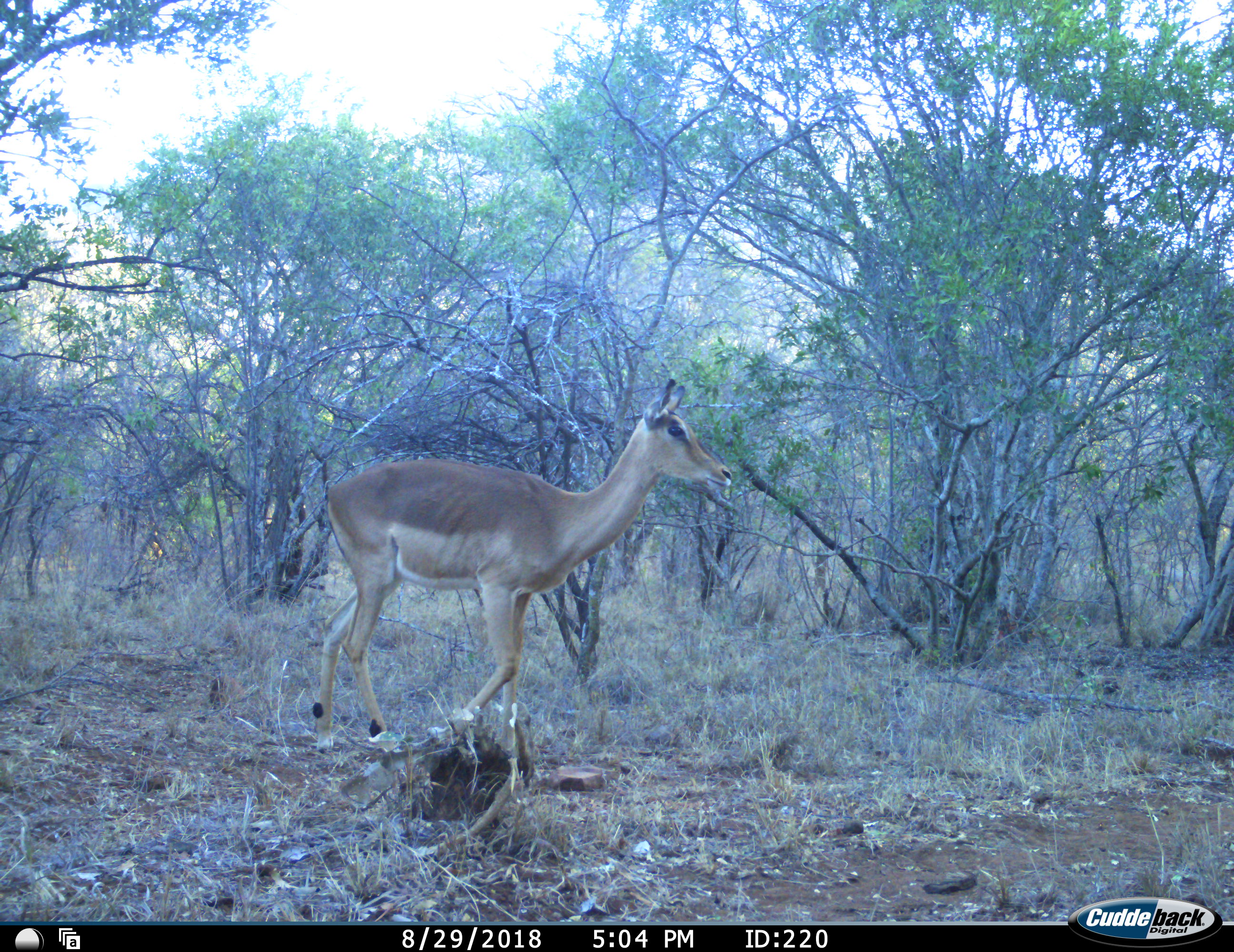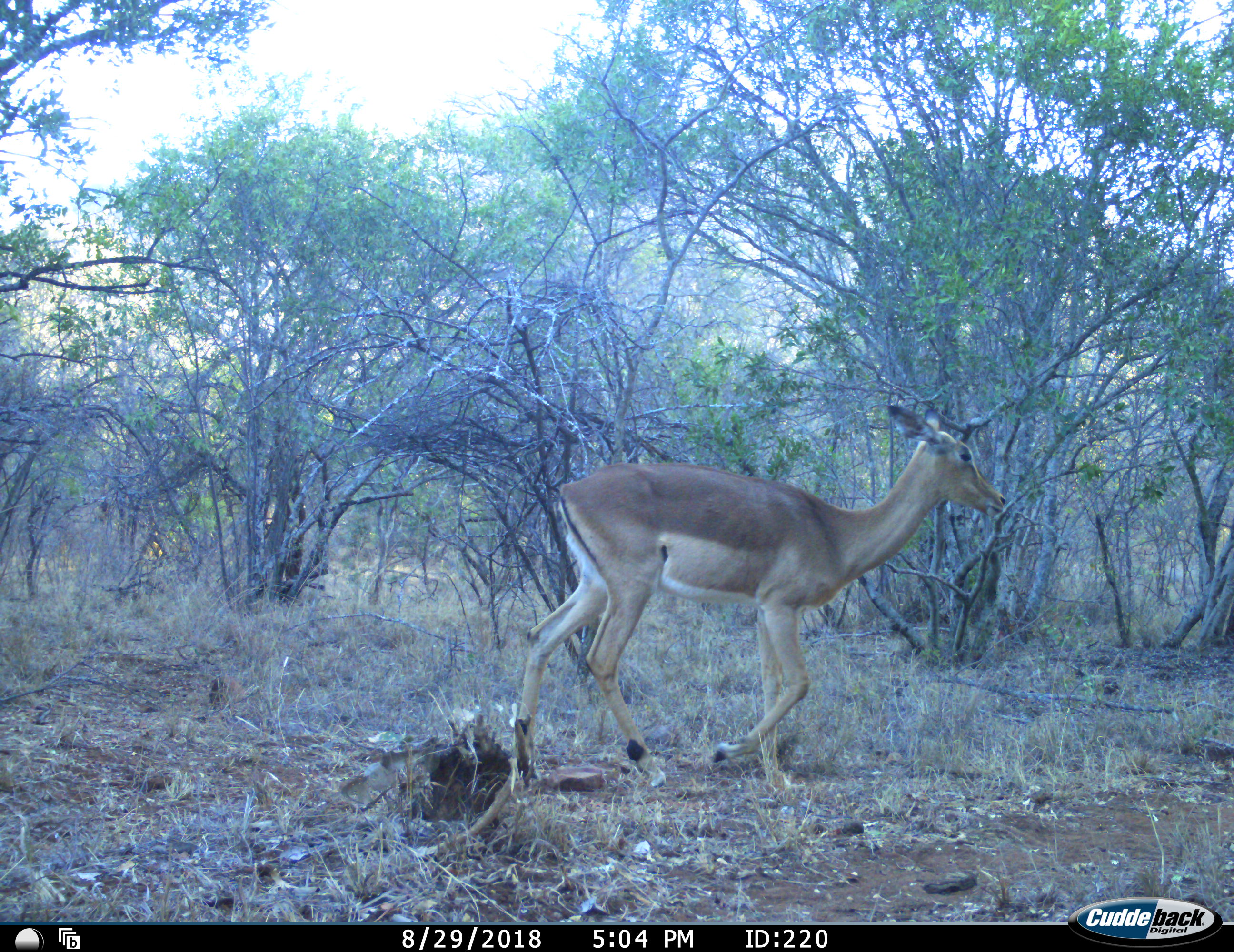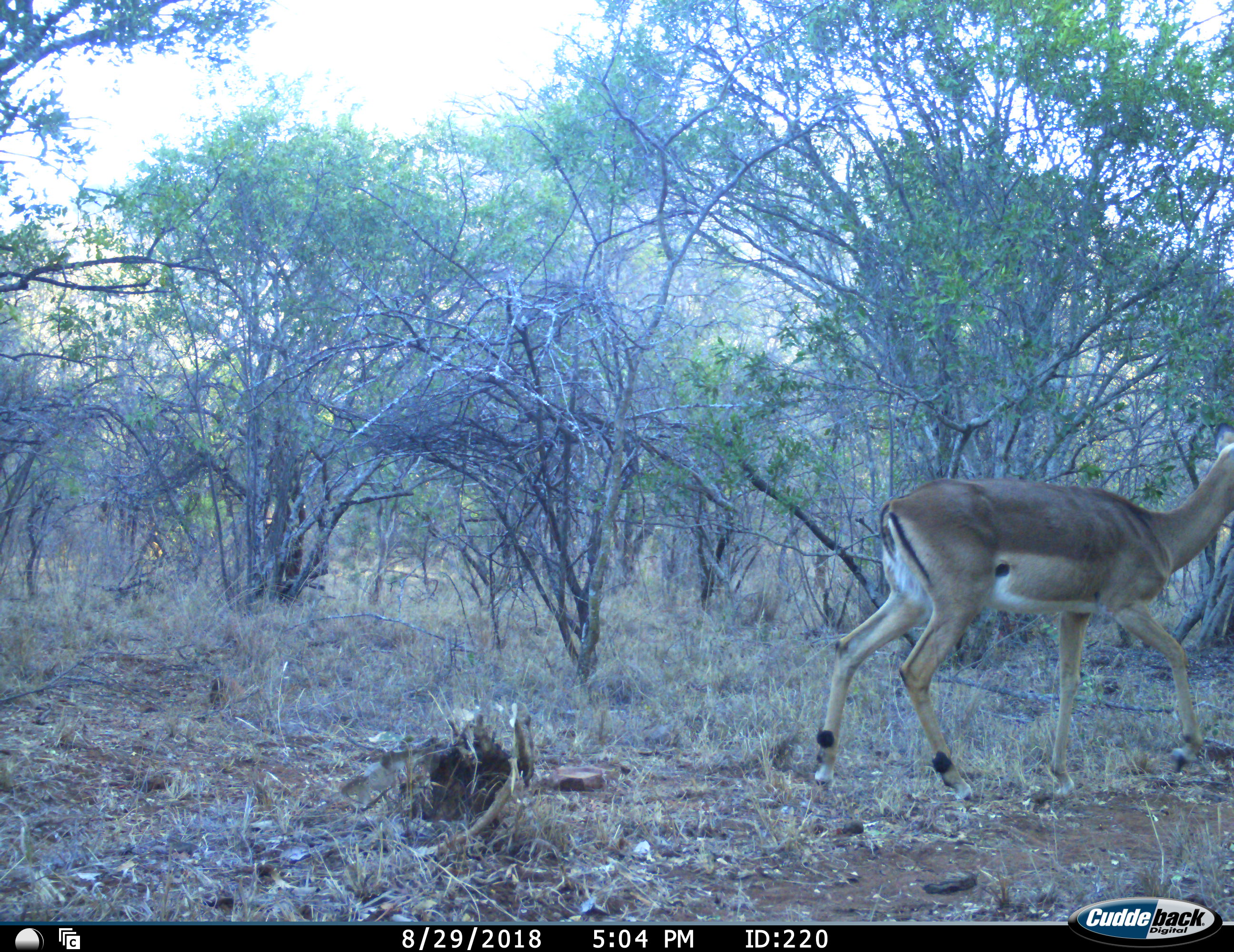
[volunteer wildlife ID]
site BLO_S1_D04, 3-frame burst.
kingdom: Animalia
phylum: Chordata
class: Mammalia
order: Artiodactyla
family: Bovidae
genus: Aepyceros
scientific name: Aepyceros melampus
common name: impala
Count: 1.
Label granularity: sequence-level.